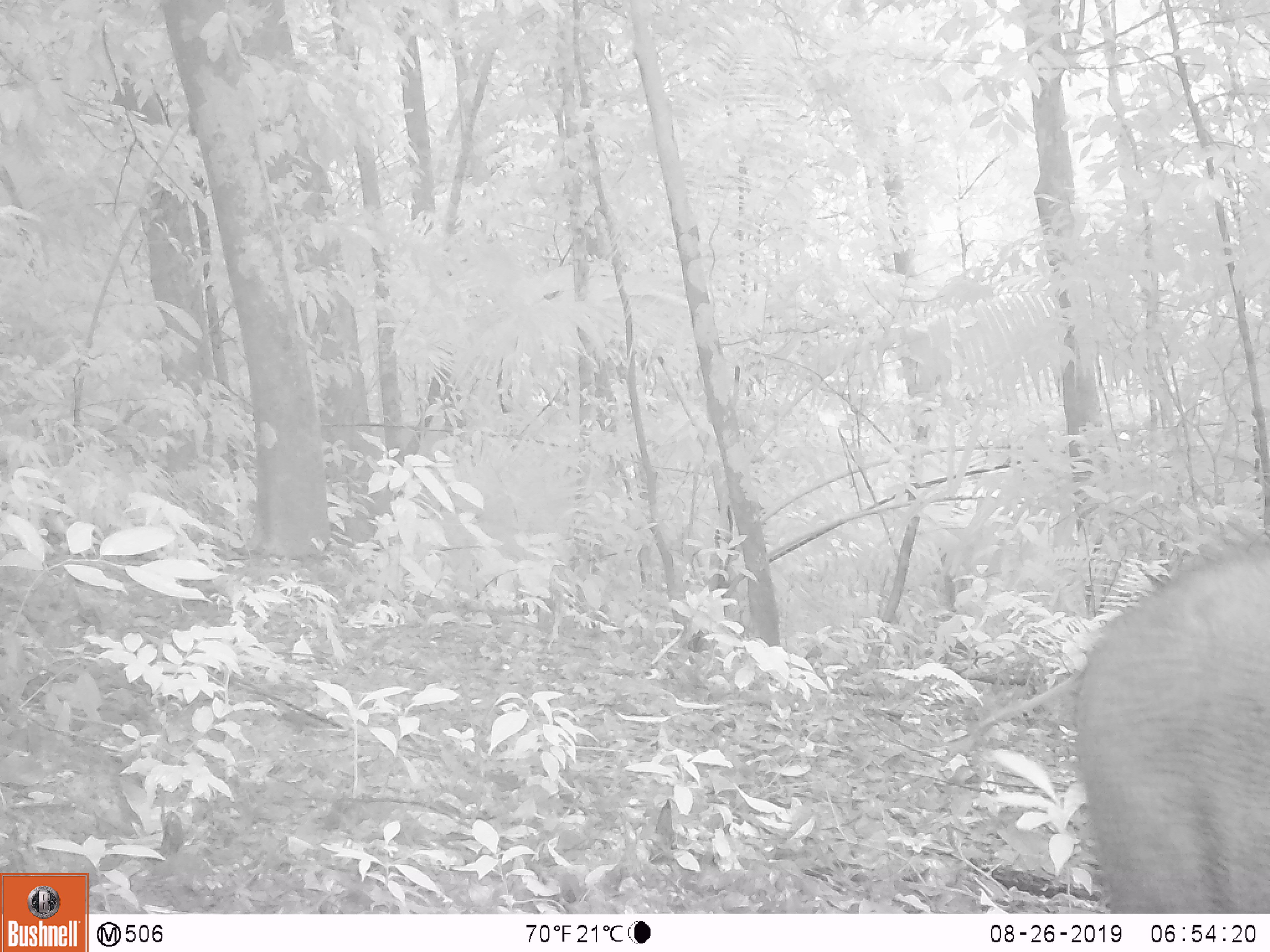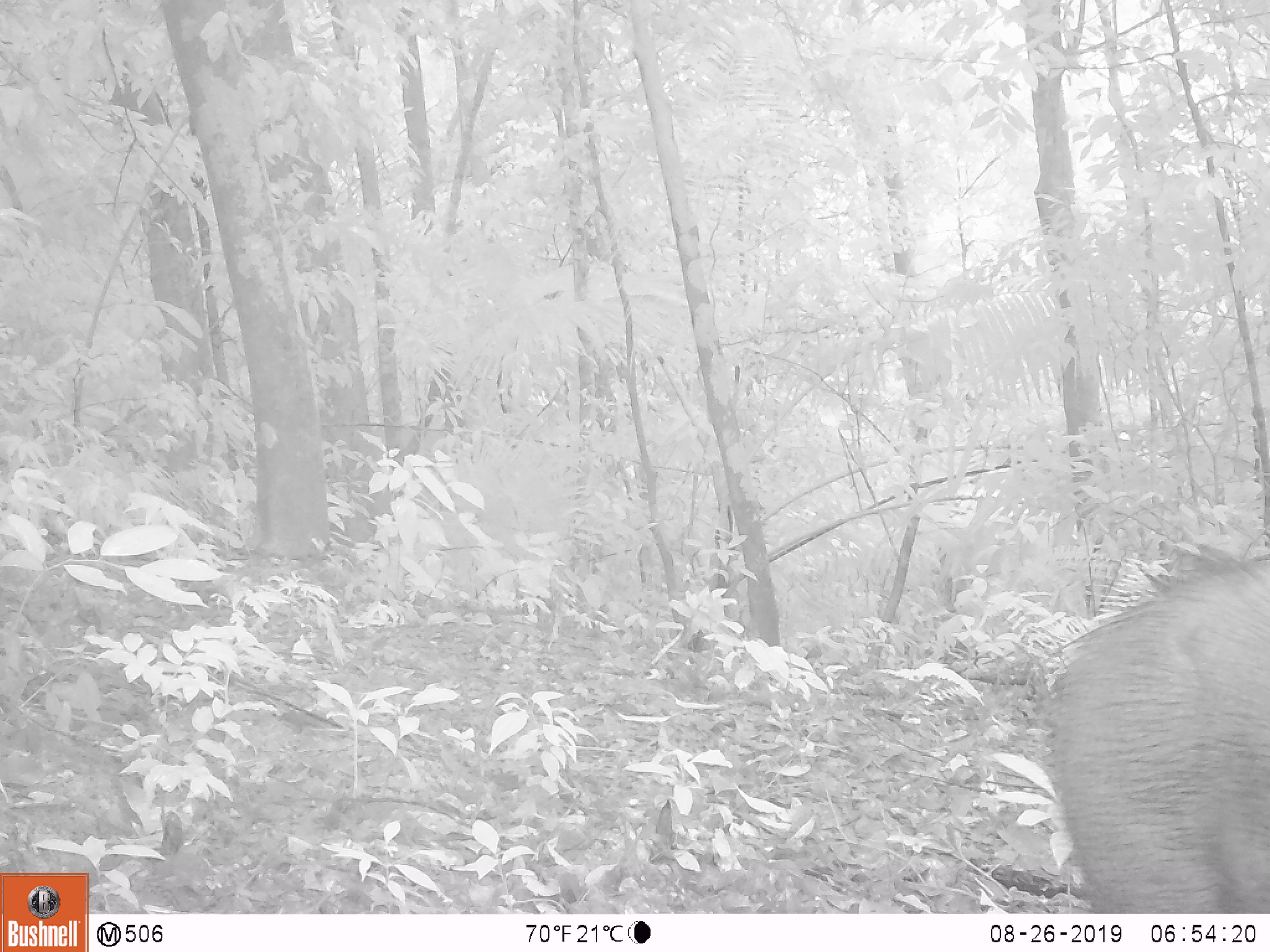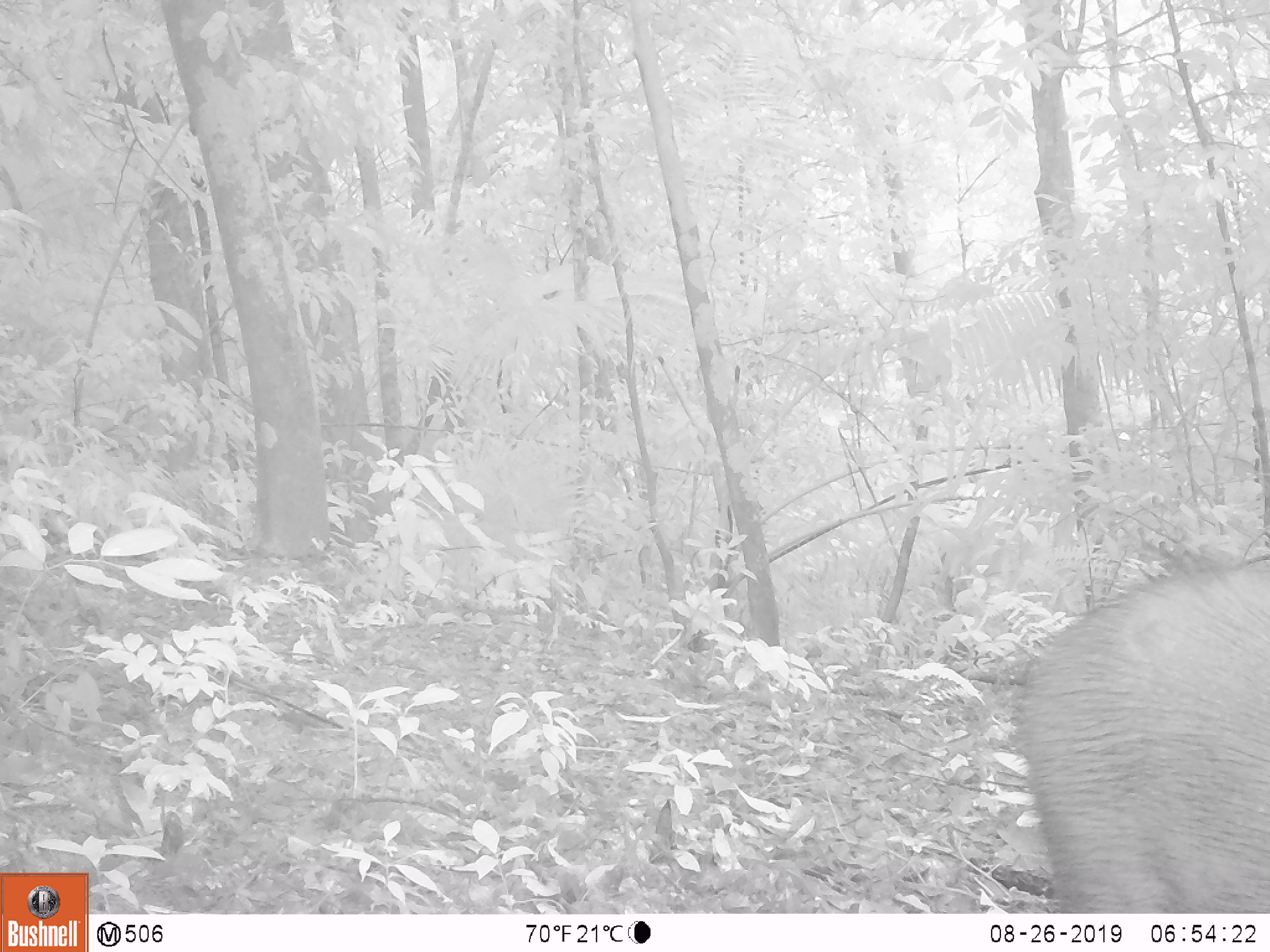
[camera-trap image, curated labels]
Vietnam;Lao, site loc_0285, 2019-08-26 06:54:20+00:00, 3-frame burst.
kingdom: Animalia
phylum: Chordata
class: Mammalia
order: Artiodactyla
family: Suidae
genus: Sus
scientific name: Sus scrofa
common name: eurasian wild pig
Eurasian wild pig (Sus scrofa). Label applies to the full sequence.